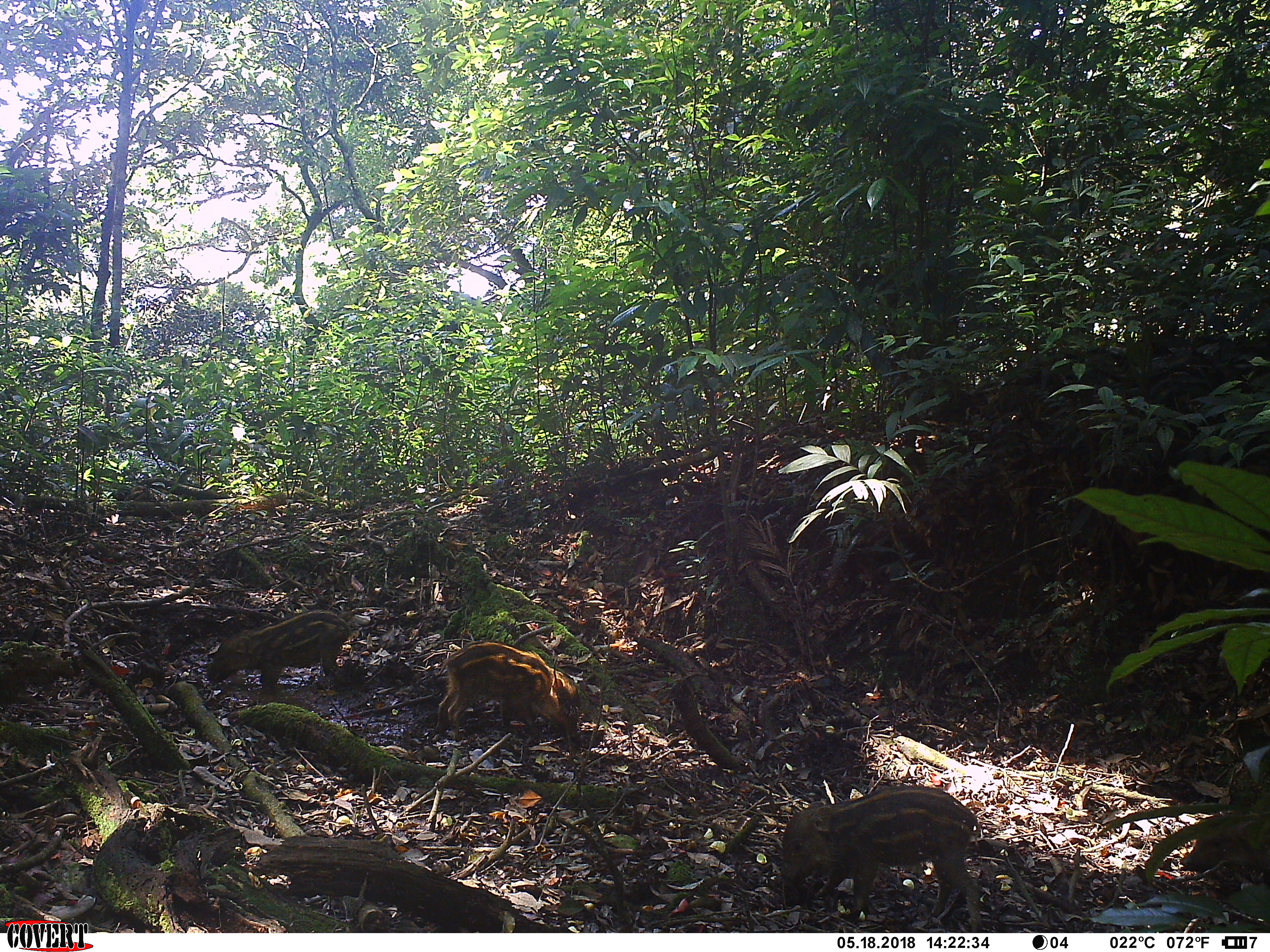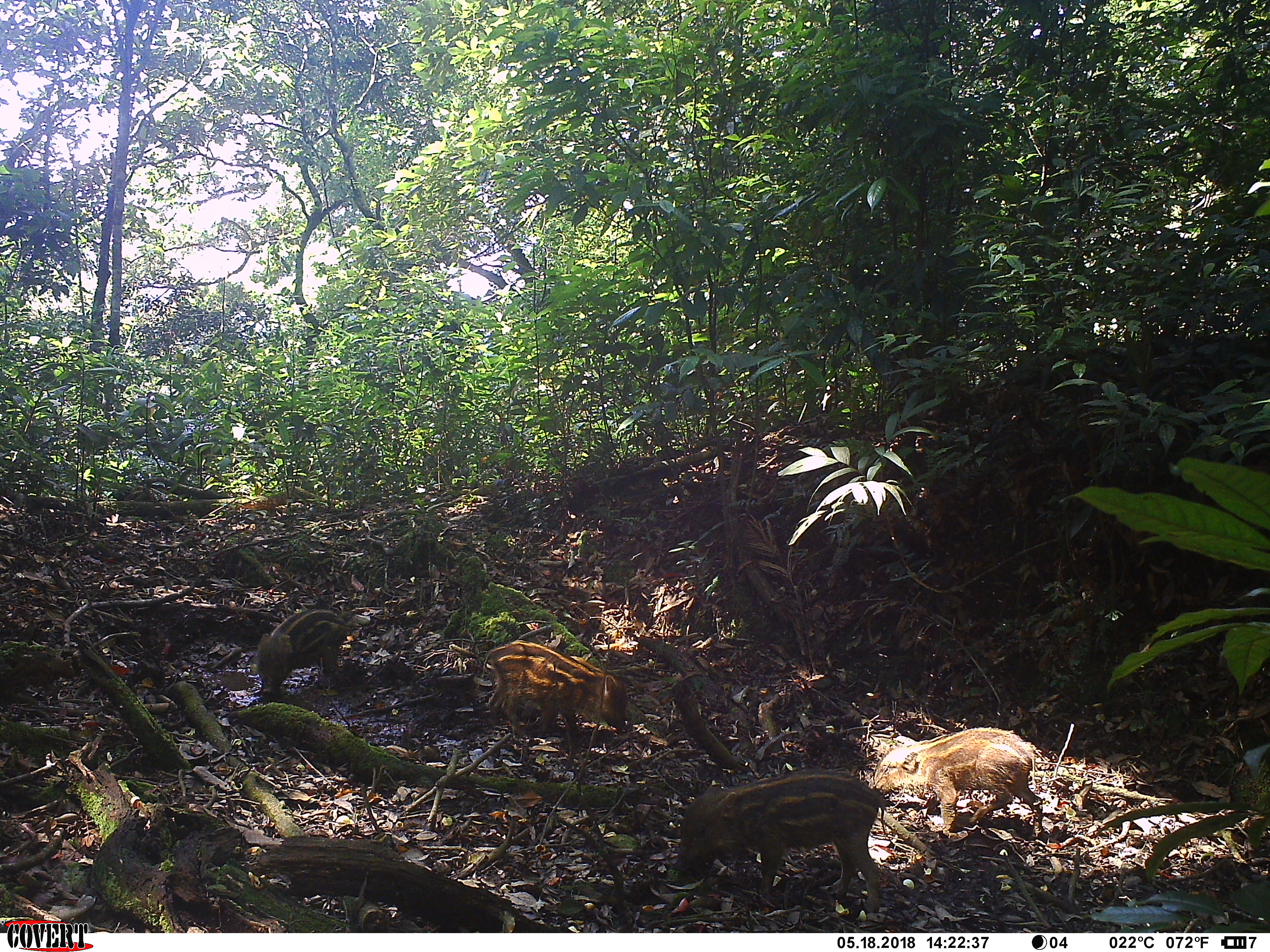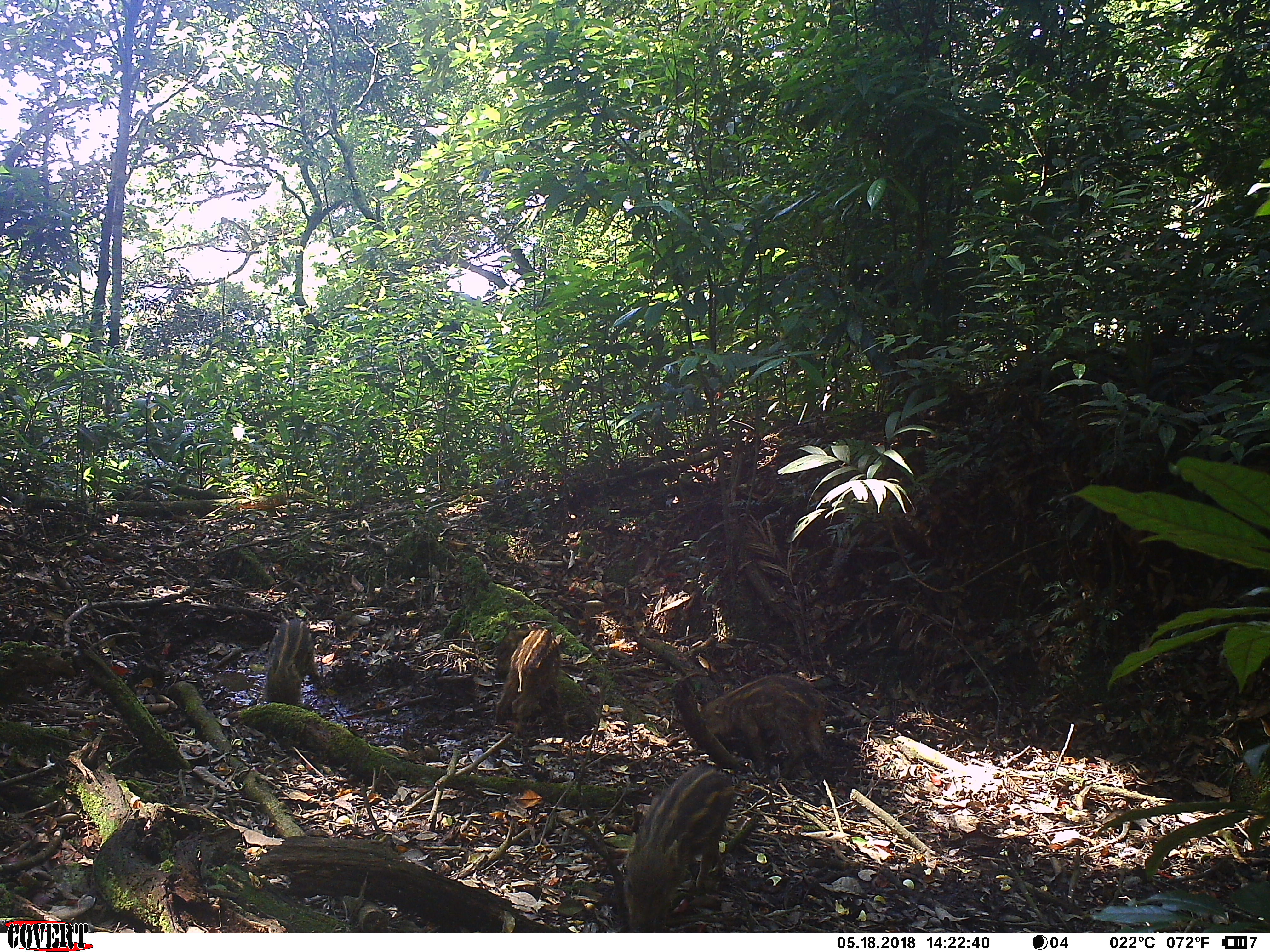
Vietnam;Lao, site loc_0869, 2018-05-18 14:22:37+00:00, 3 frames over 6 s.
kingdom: Animalia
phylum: Chordata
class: Mammalia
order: Artiodactyla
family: Suidae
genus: Sus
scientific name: Sus scrofa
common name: eurasian wild pig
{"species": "eurasian wild pig (Sus scrofa)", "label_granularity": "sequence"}